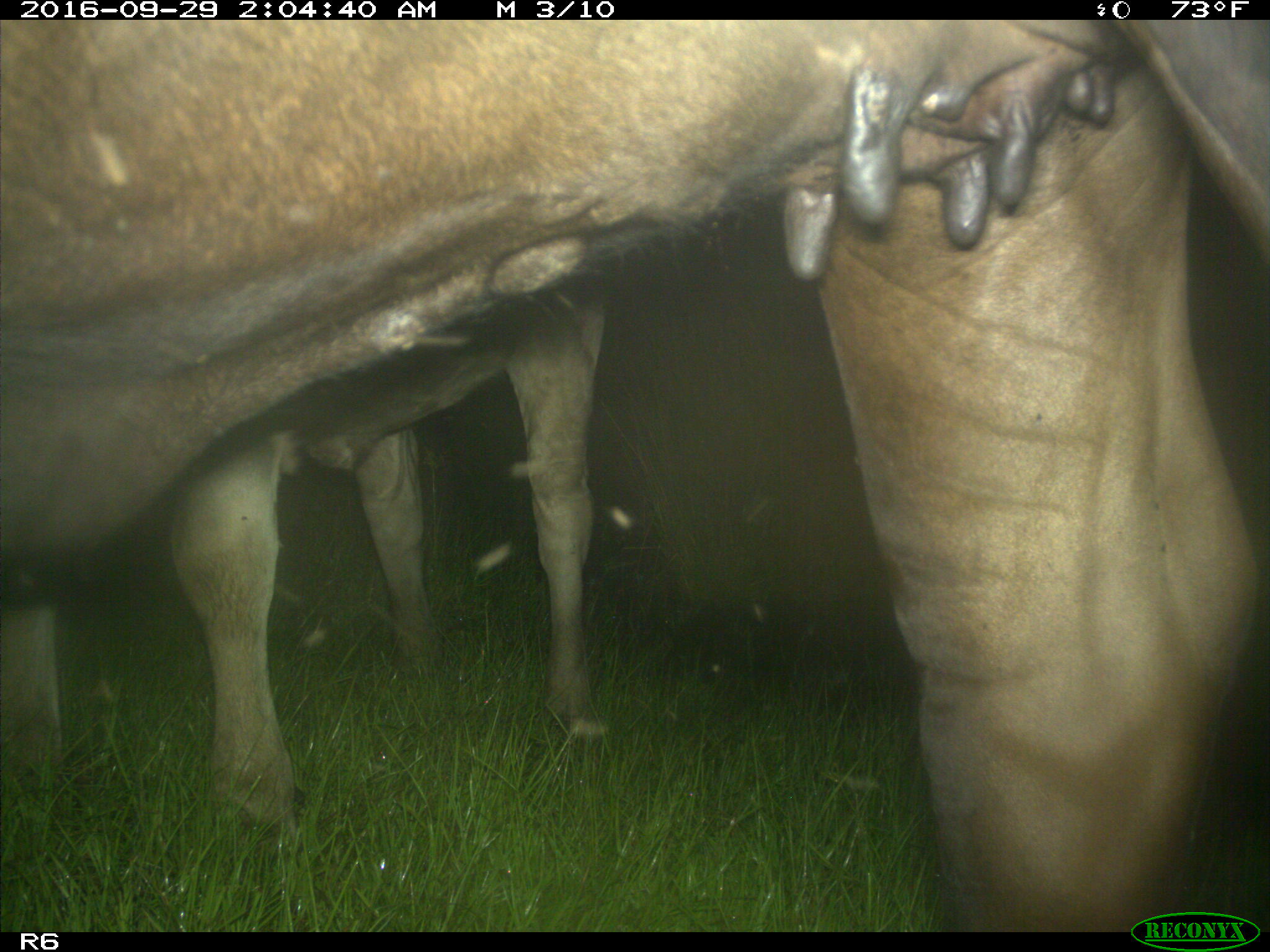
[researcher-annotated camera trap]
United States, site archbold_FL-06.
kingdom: Animalia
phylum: Chordata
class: Mammalia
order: Artiodactyla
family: Bovidae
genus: Bos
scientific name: Bos taurus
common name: domestic cow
Bos taurus (domestic cow).